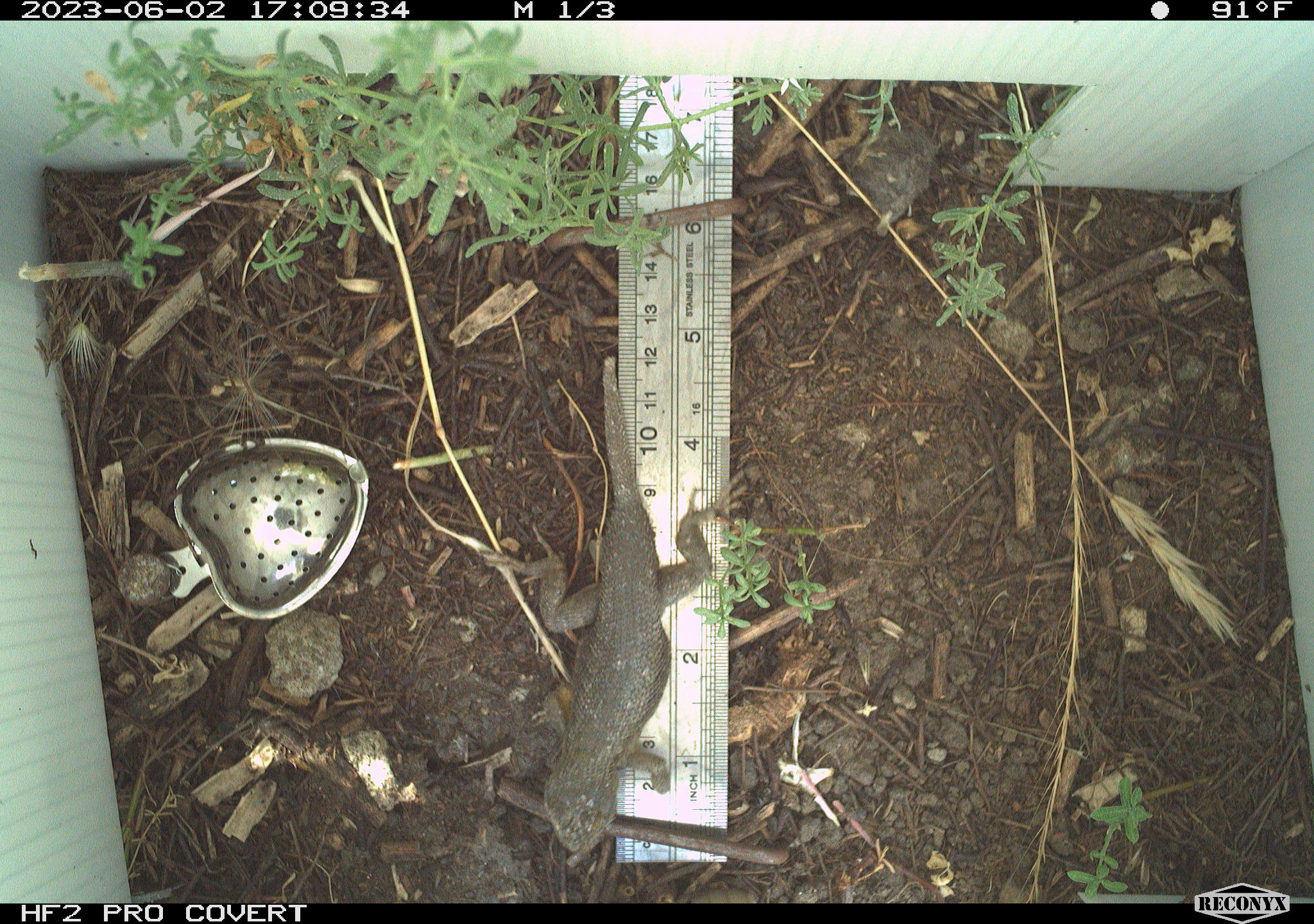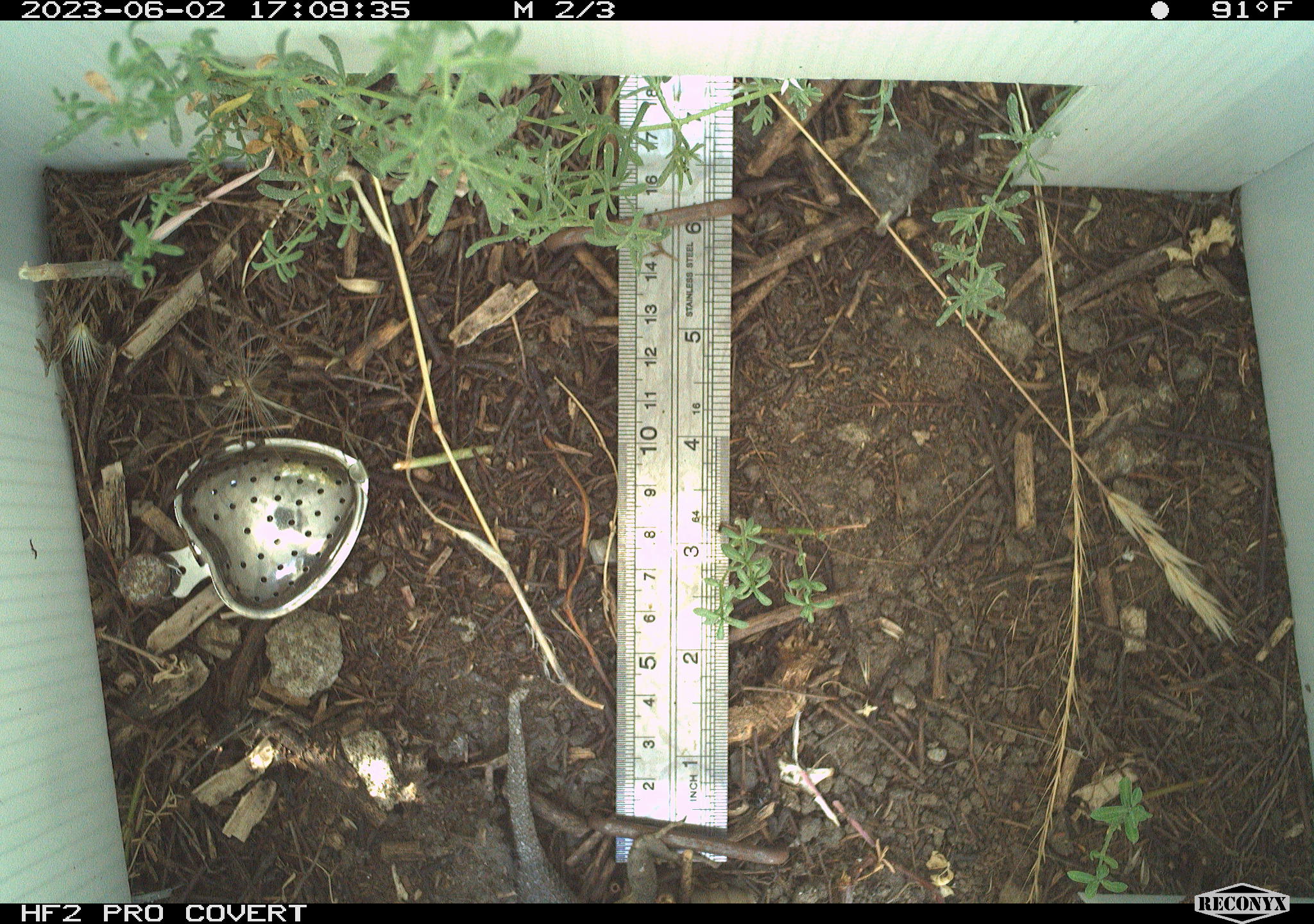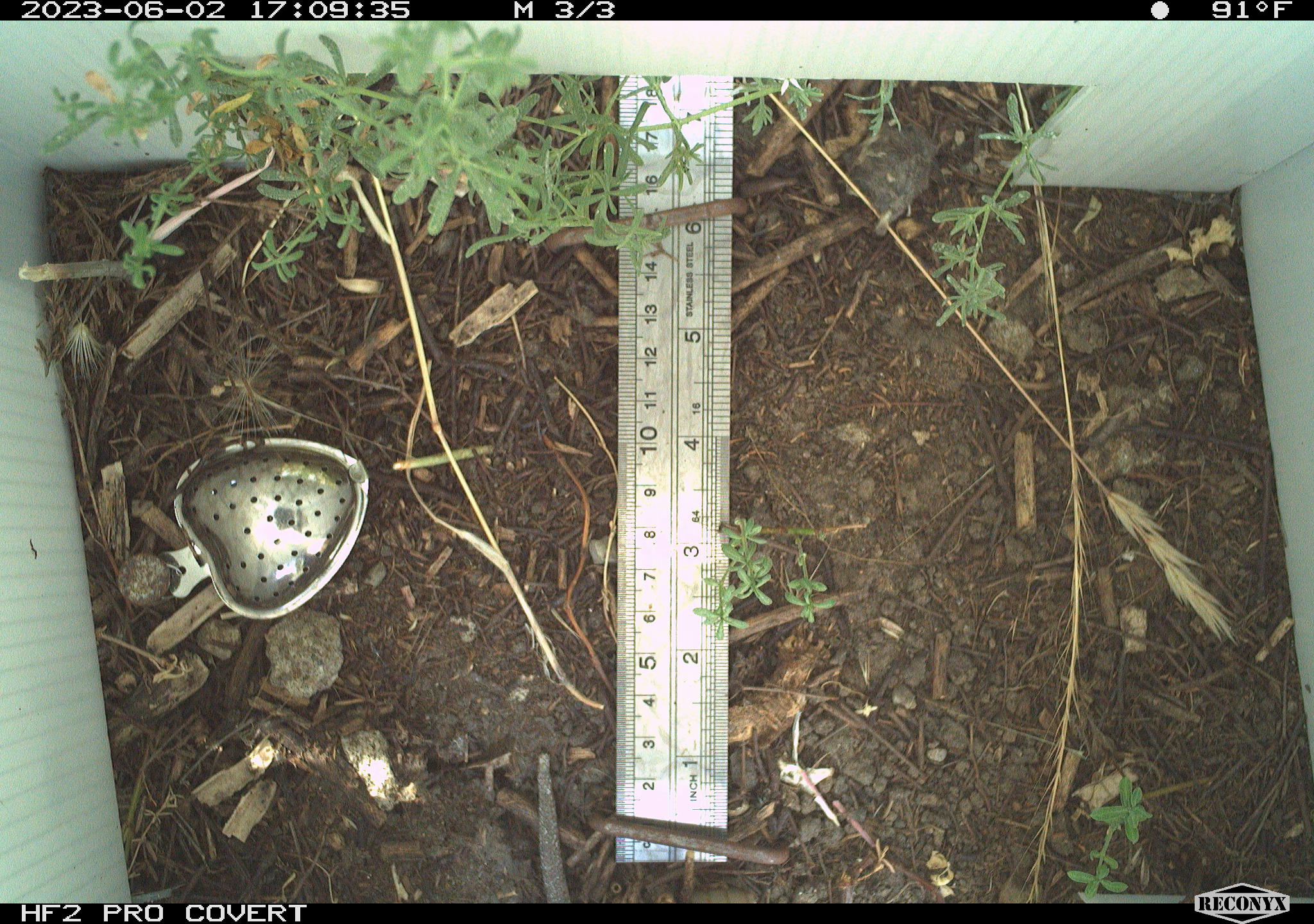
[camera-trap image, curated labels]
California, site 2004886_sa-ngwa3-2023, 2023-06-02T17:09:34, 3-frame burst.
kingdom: Animalia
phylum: Chordata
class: Reptilia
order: Squamata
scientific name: Squamata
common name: lizards and snakes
Lizards and snakes (Squamata).